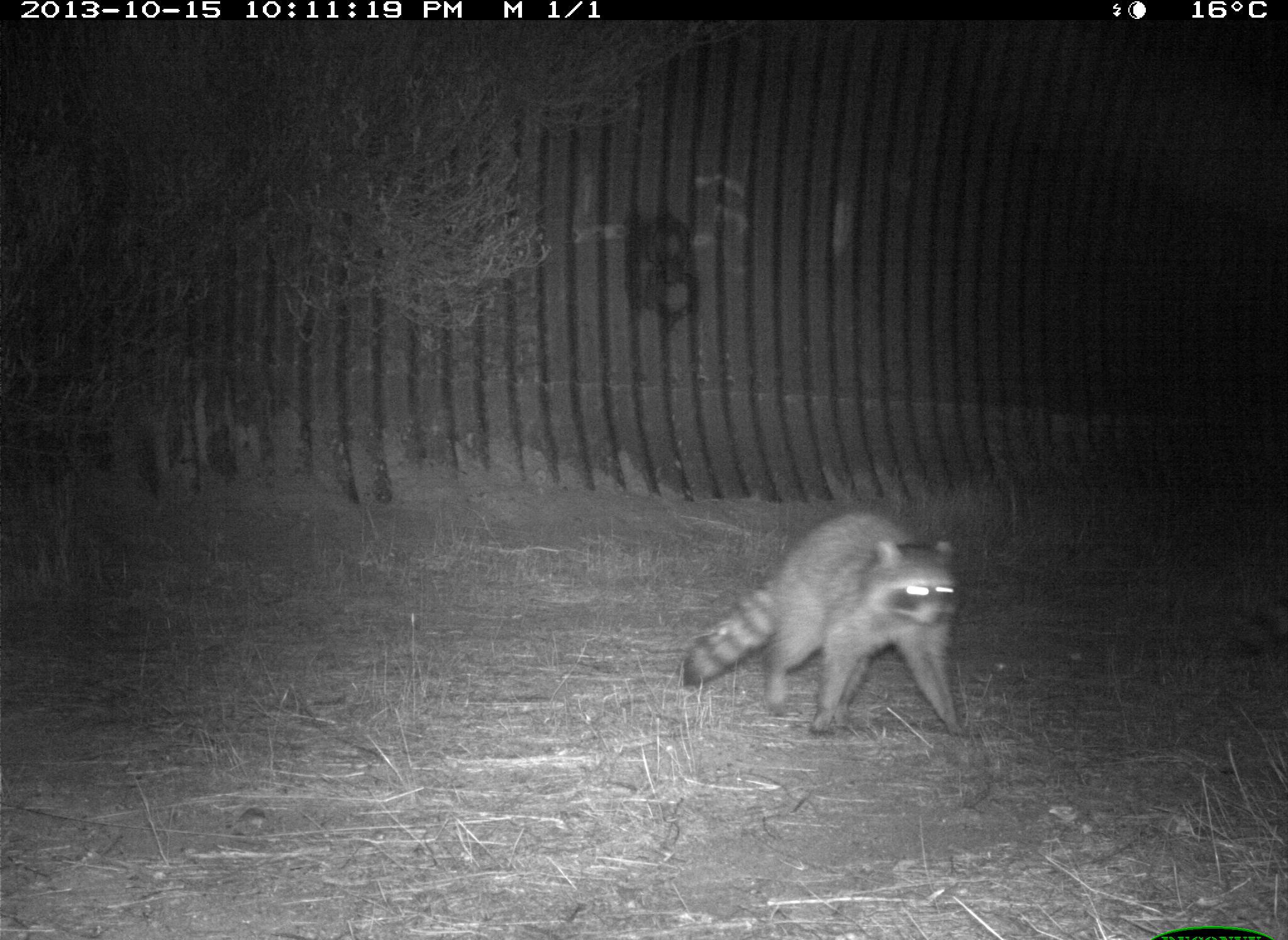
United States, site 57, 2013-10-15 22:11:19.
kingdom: Animalia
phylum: Chordata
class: Mammalia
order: Carnivora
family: Procyonidae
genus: Procyon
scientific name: Procyon lotor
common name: raccoon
Raccoon (Procyon lotor).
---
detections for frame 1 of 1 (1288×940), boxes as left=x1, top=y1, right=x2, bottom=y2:
raccoon: left=681, top=511, right=966, bottom=736